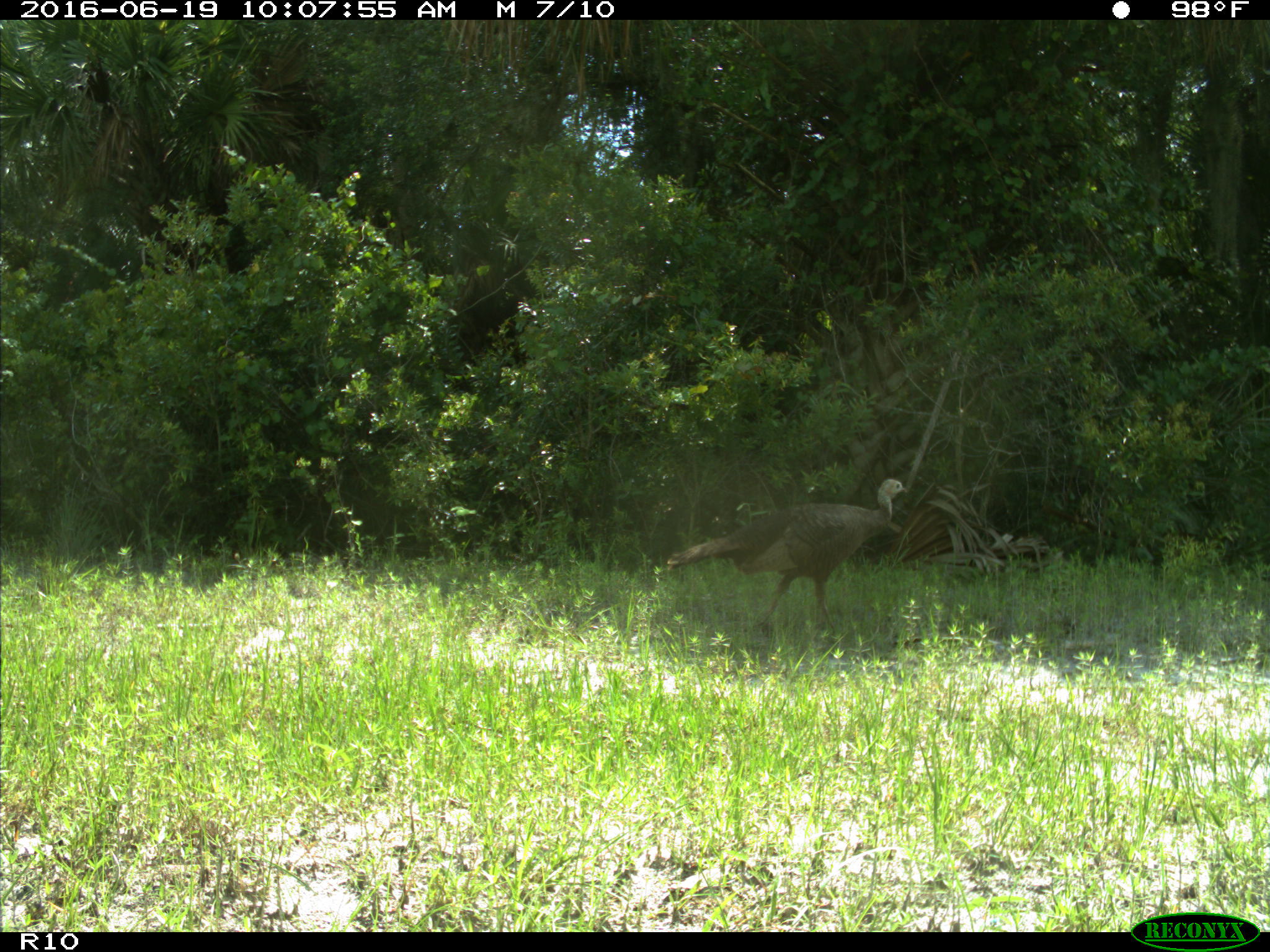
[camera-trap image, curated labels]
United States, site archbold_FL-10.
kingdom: Animalia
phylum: Chordata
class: Aves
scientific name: Aves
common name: birds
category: unidentified bird